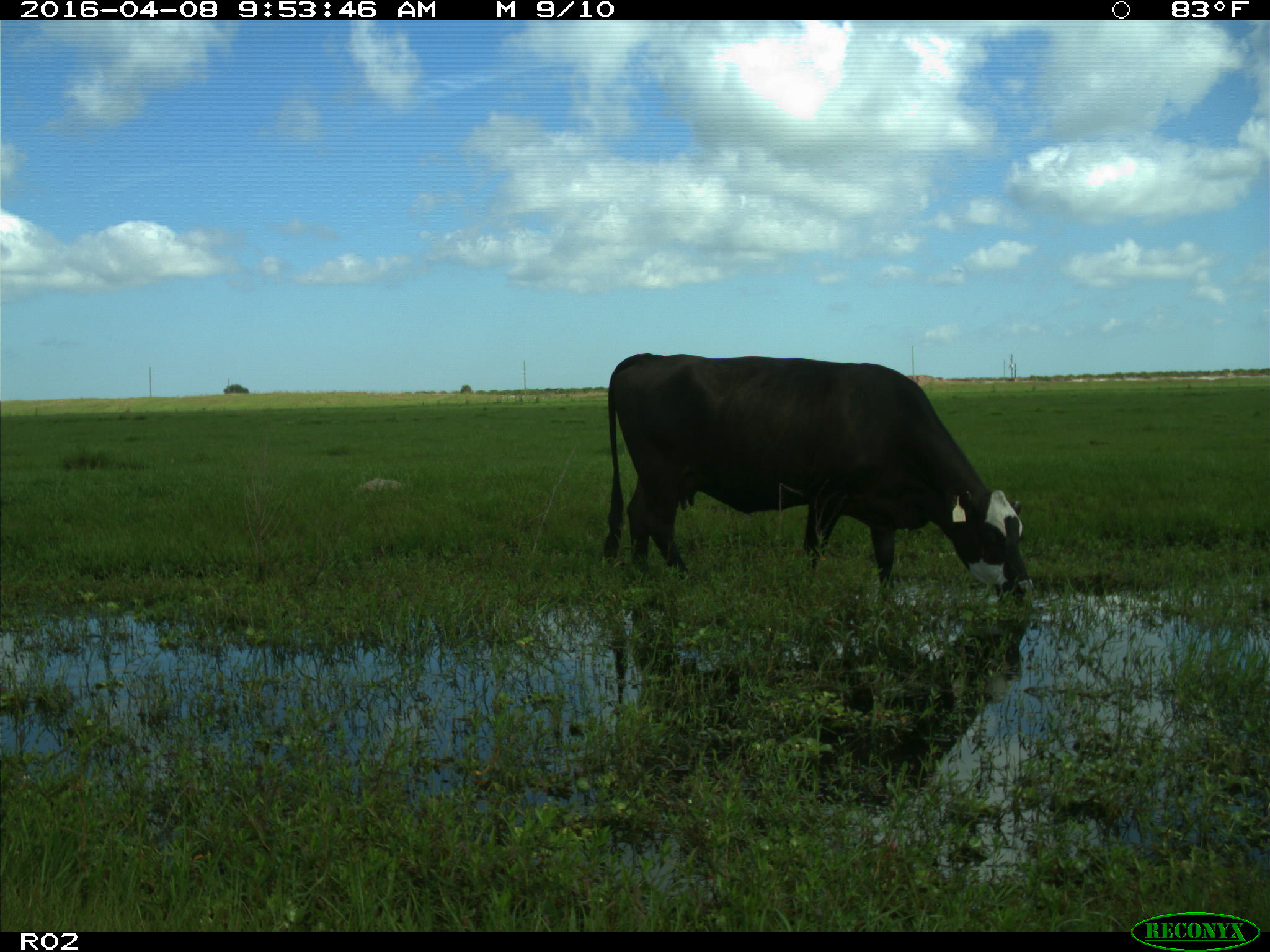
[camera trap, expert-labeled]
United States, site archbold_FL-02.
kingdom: Animalia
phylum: Chordata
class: Mammalia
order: Artiodactyla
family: Bovidae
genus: Bos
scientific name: Bos taurus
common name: domestic cow